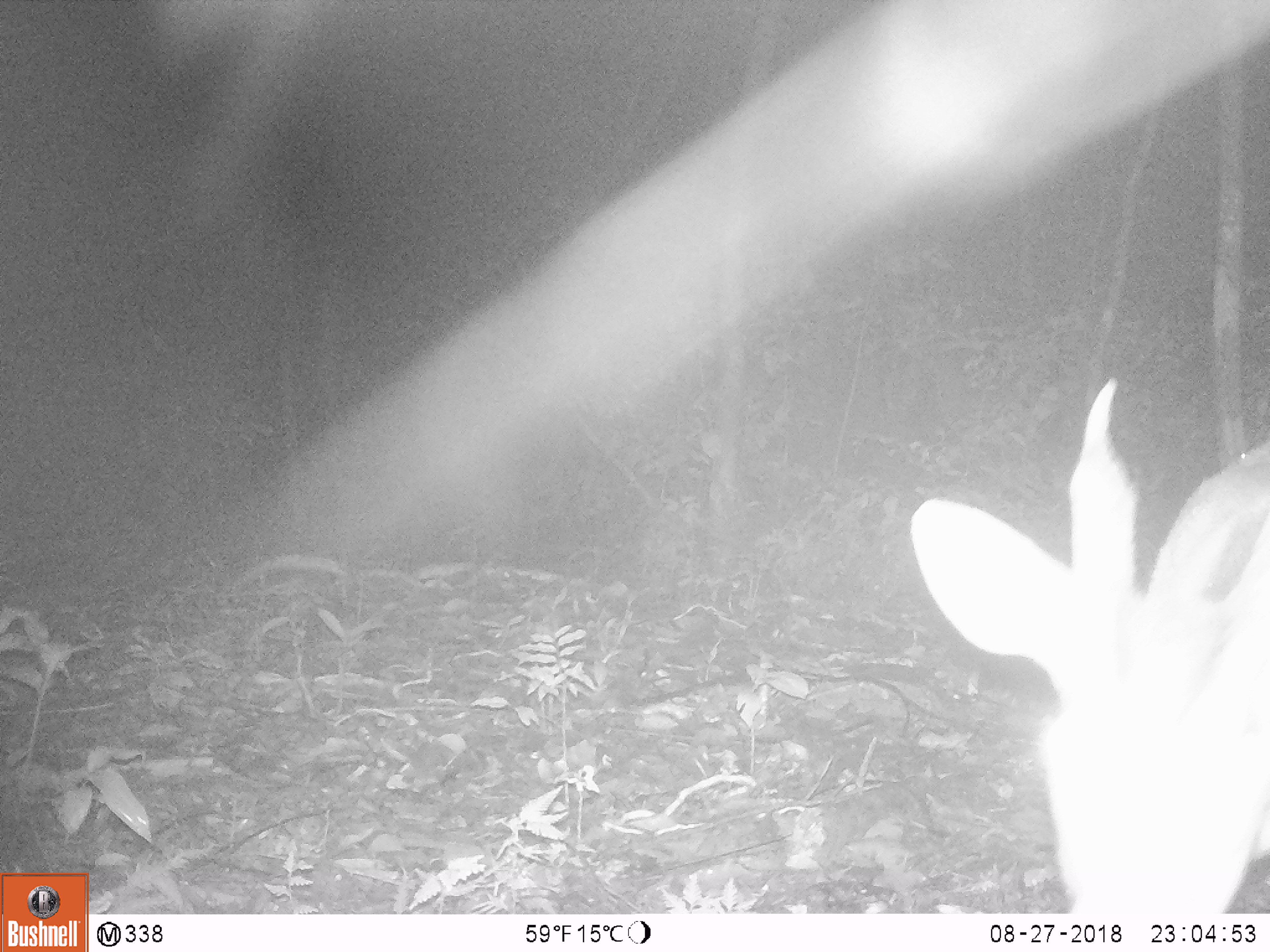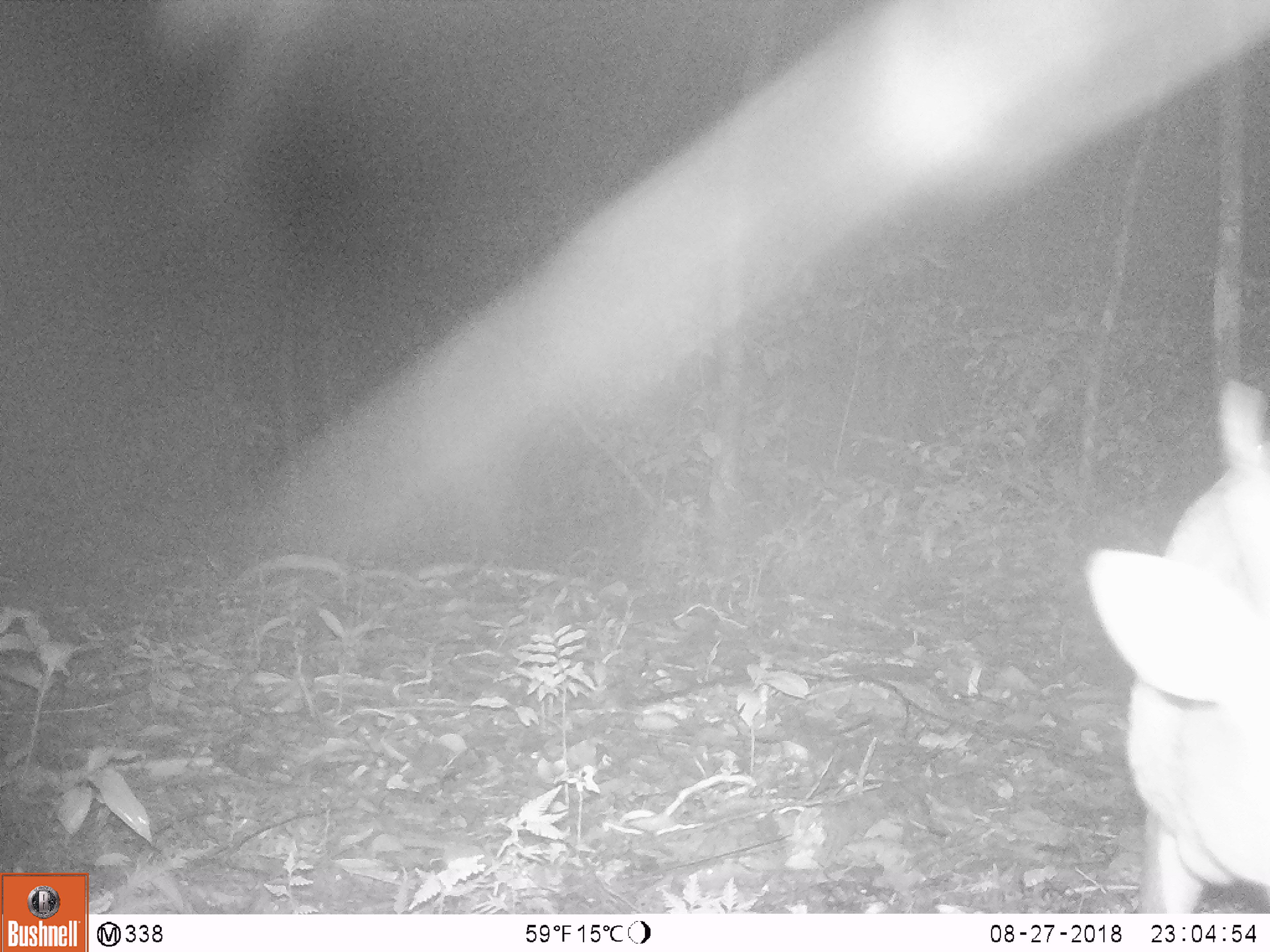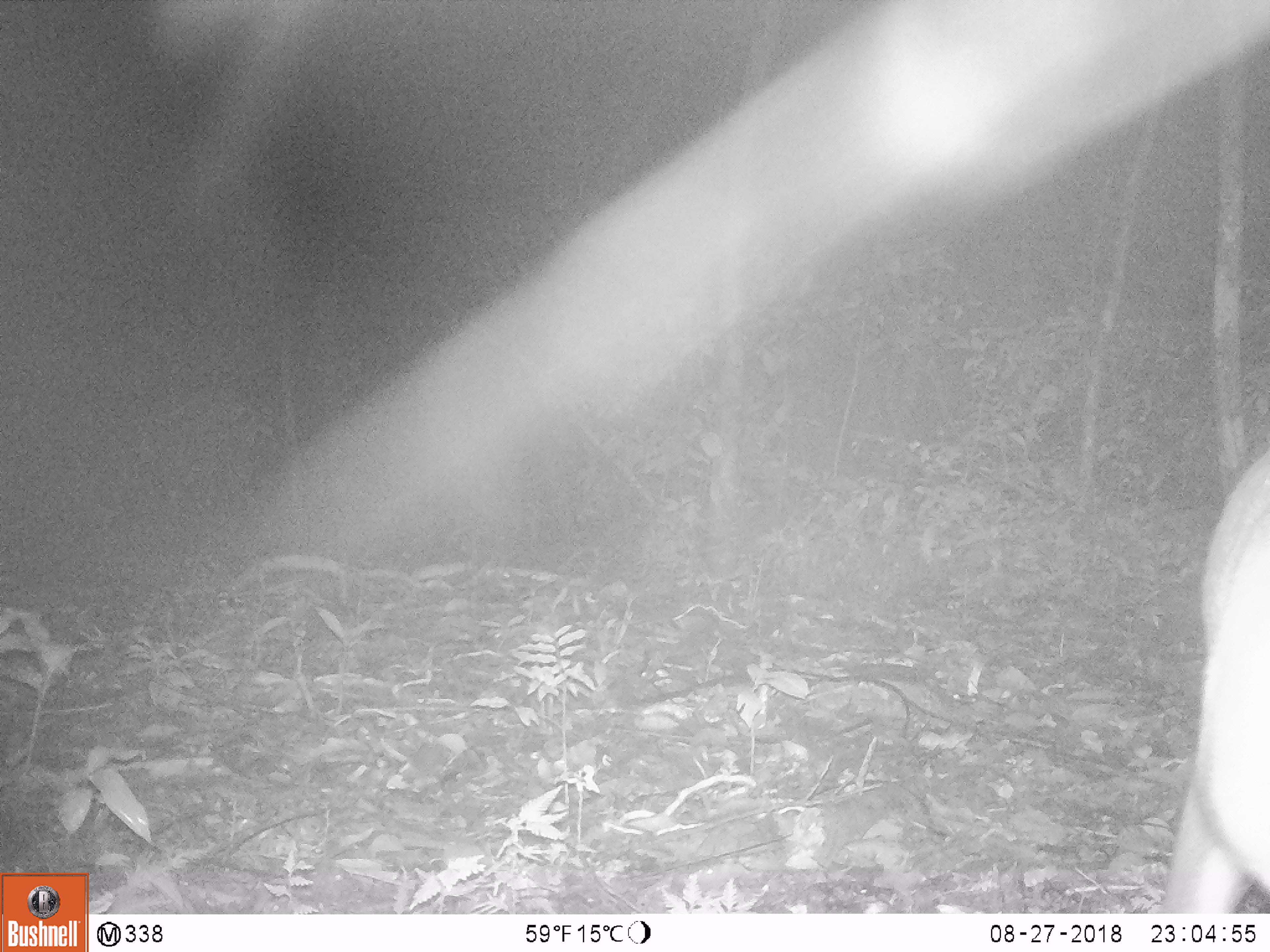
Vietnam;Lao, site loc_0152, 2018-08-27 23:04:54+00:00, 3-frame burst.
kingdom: Animalia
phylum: Chordata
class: Mammalia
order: Artiodactyla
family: Cervidae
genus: Muntiacus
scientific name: Muntiacus vuquangensis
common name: large-antlered muntjac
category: large antlered muntjac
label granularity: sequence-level